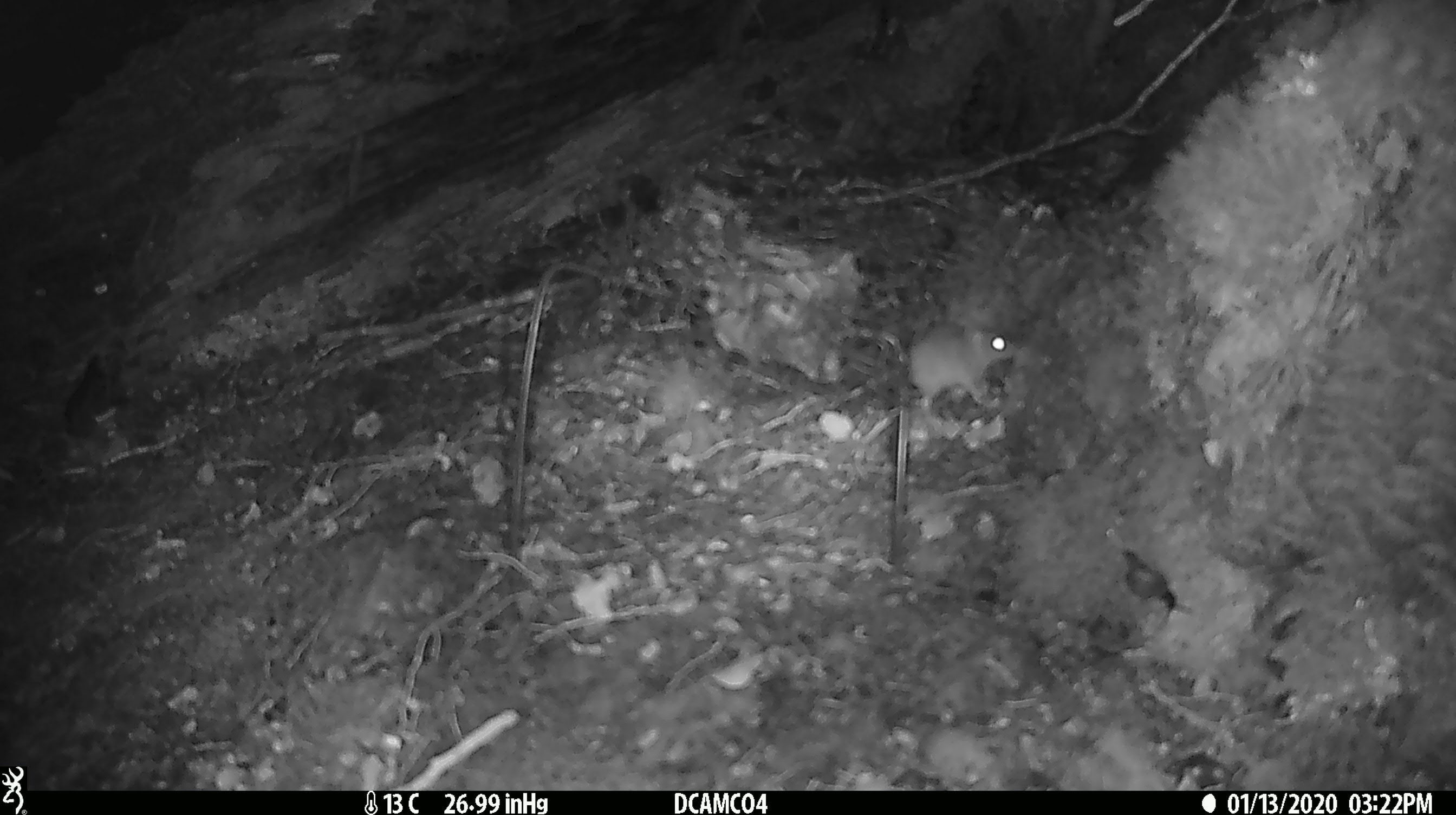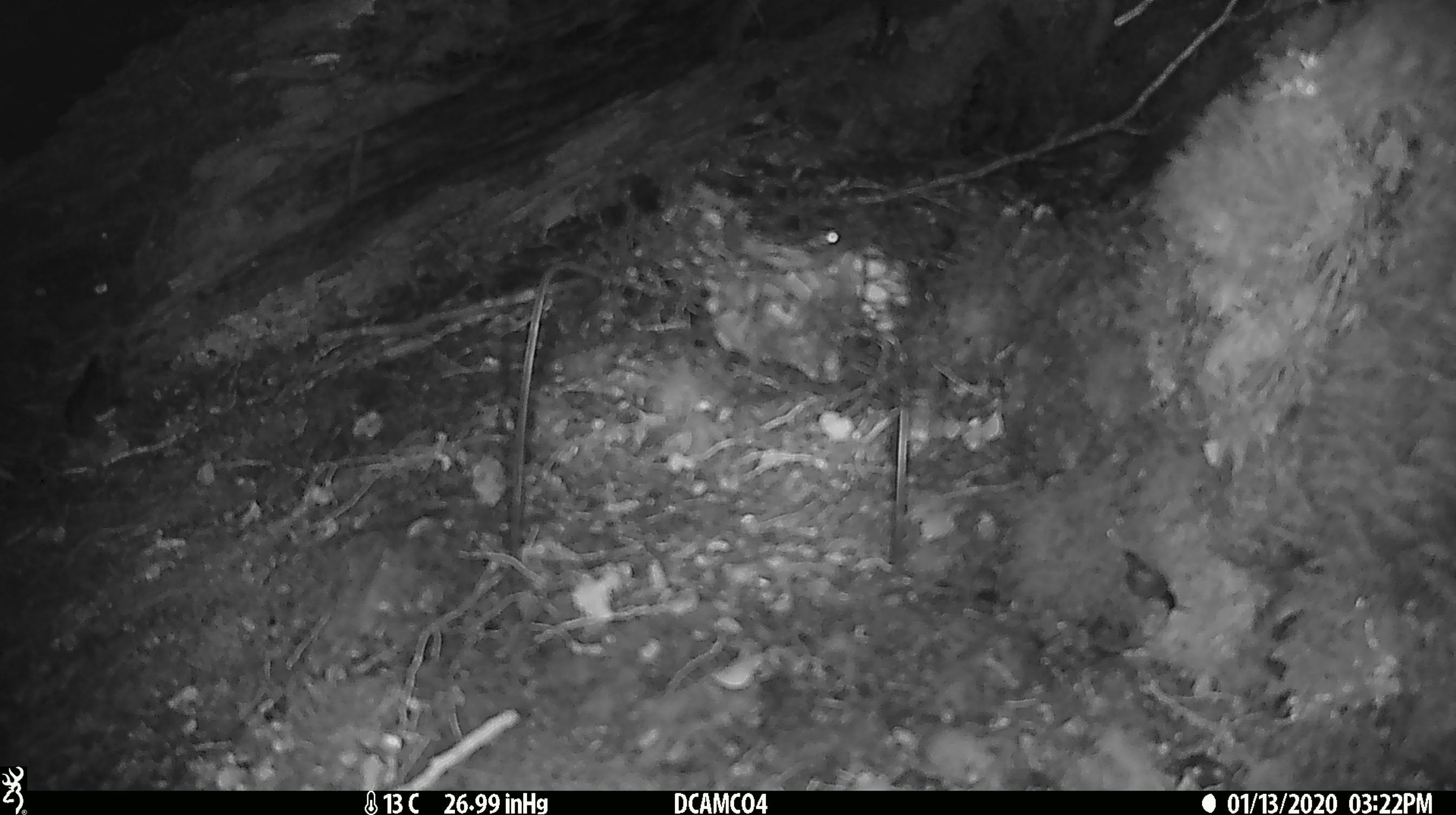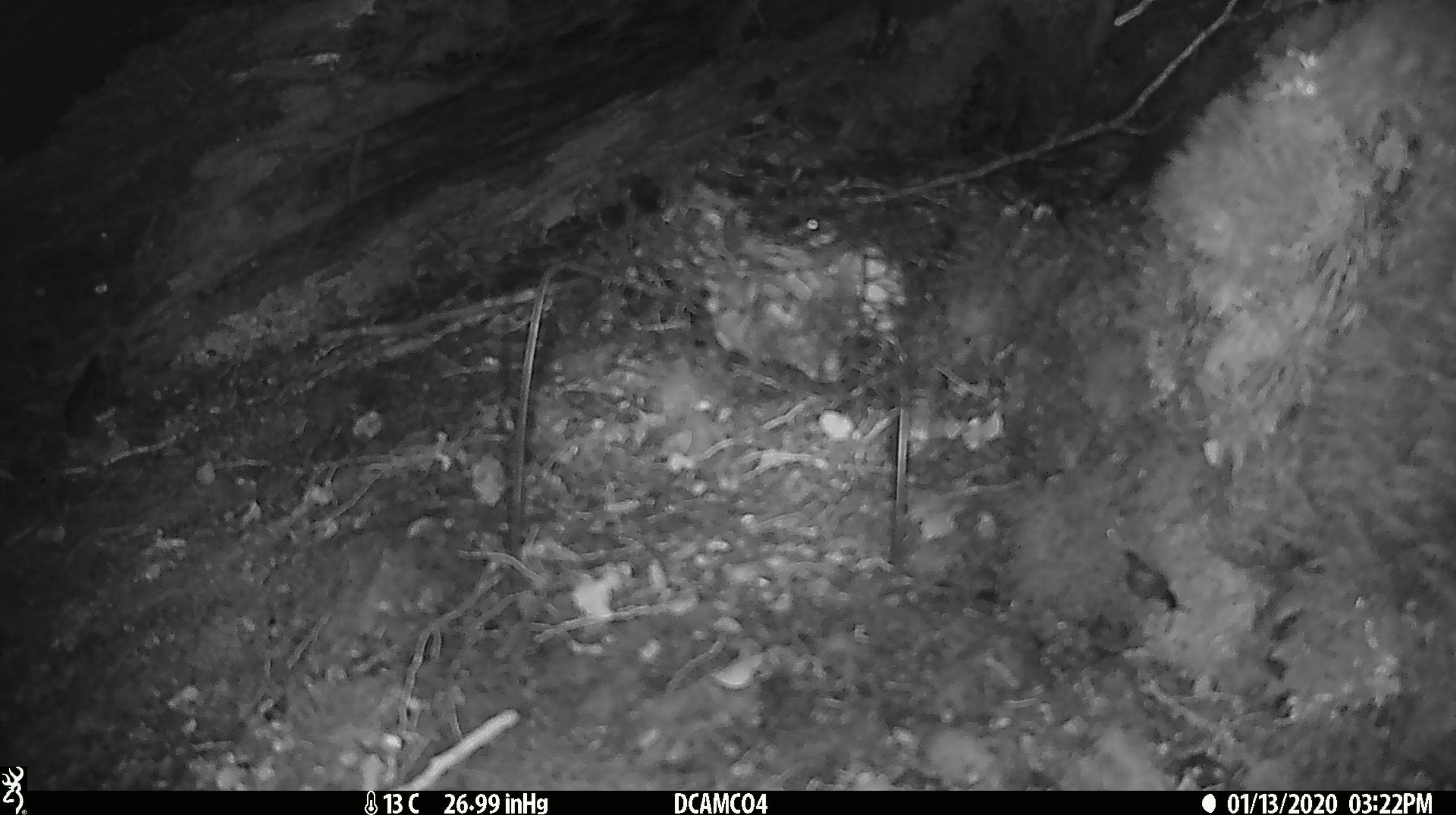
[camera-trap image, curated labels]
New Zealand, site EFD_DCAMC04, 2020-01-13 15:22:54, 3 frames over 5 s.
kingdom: Animalia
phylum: Chordata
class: Mammalia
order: Rodentia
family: Muridae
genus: Mus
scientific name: Mus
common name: mouse